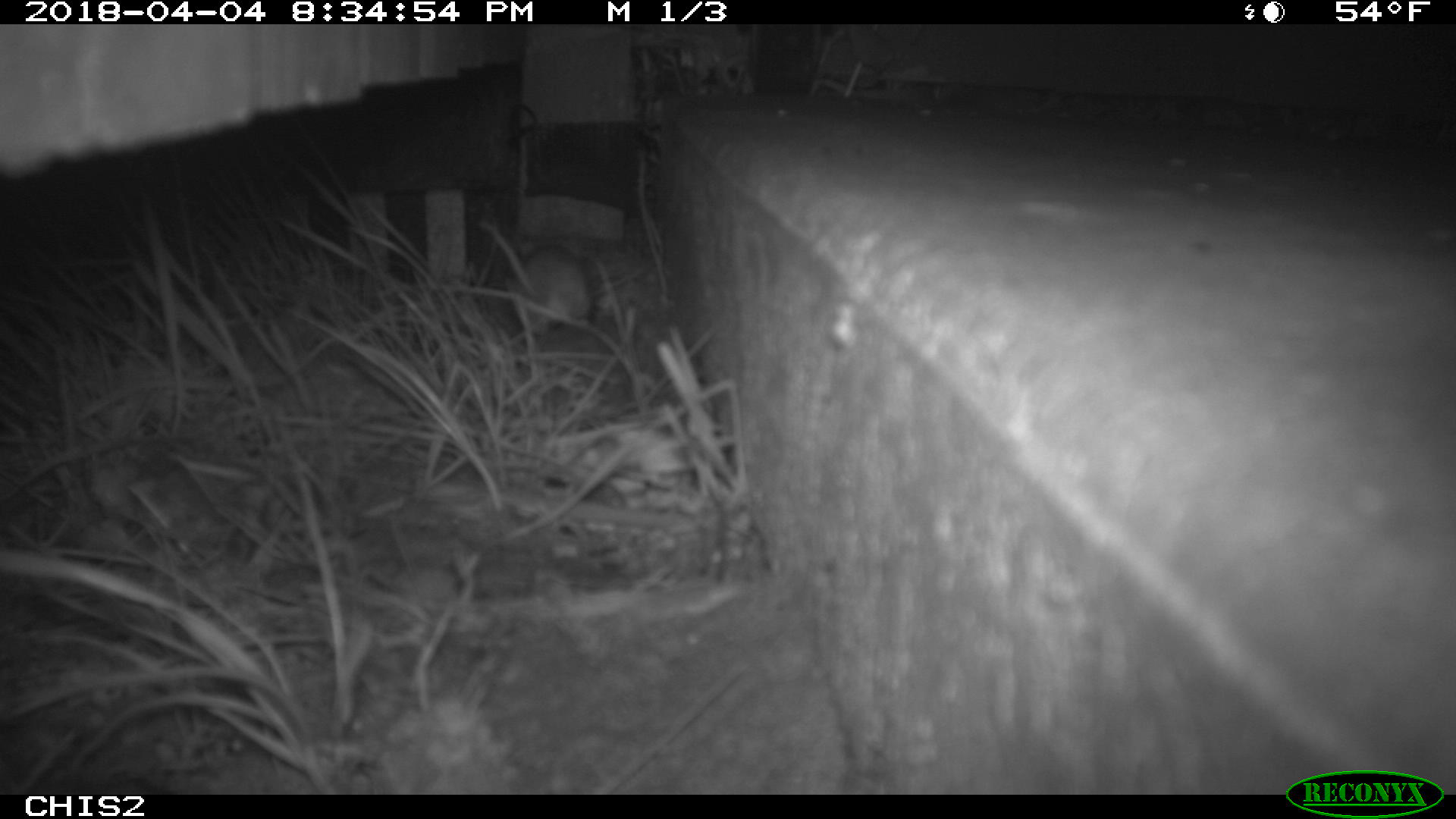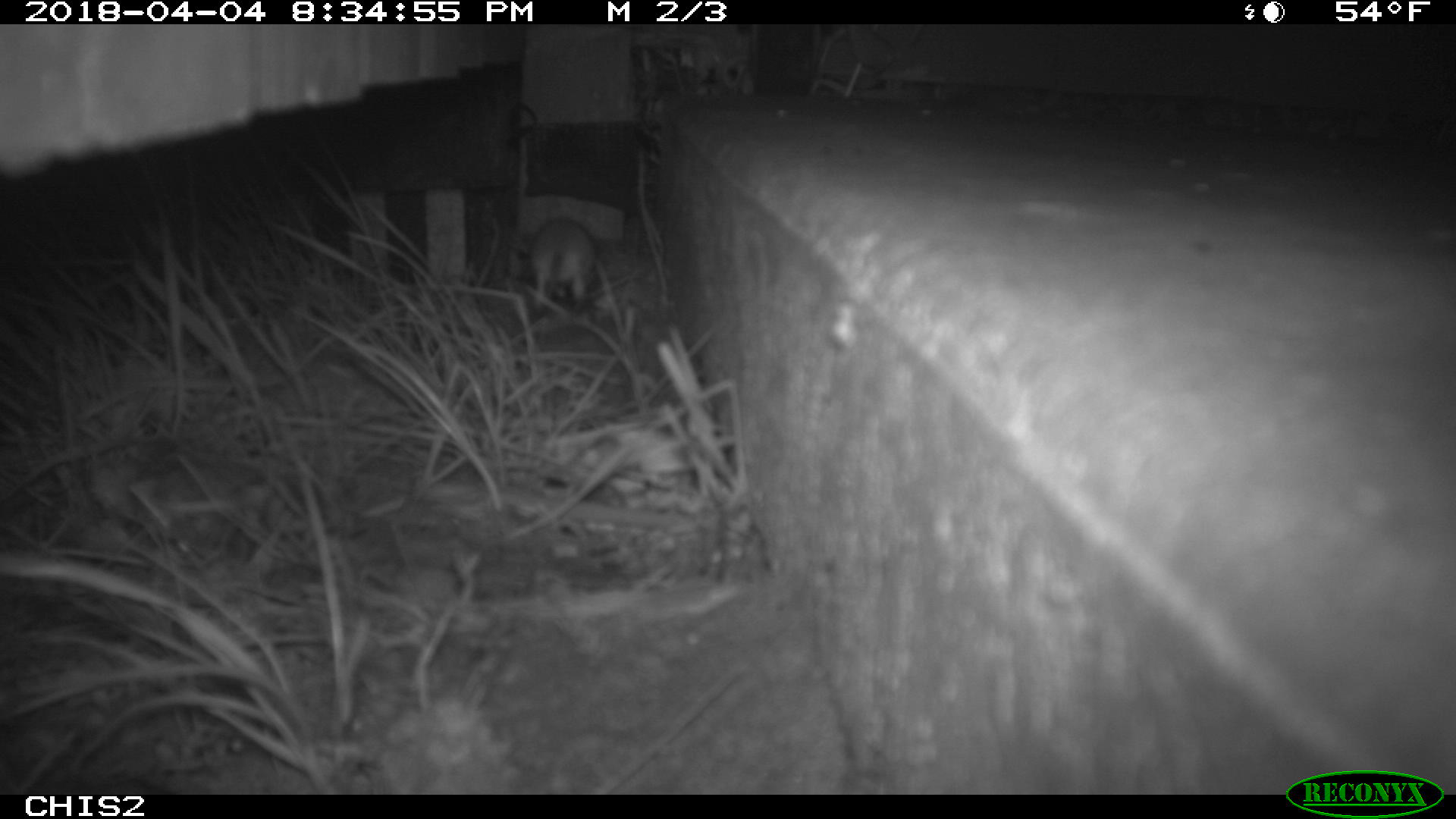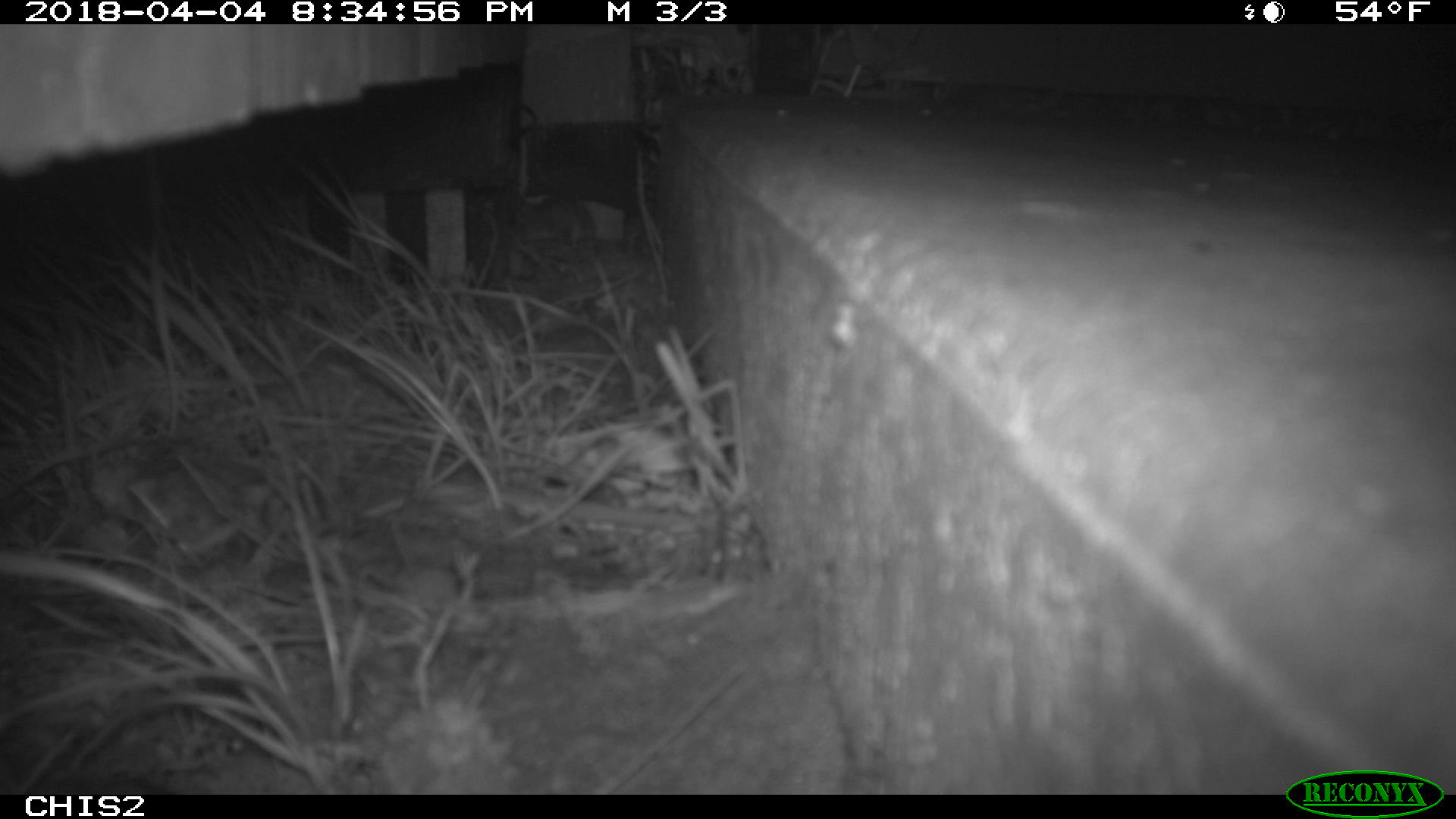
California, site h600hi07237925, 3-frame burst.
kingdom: Animalia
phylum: Chordata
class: Mammalia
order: Rodentia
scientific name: Rodentia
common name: rodent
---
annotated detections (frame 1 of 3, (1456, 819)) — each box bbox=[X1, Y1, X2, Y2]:
rodent: bbox=[481, 220, 592, 335]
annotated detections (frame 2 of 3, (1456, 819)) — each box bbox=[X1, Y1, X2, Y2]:
rodent: bbox=[519, 218, 596, 312]